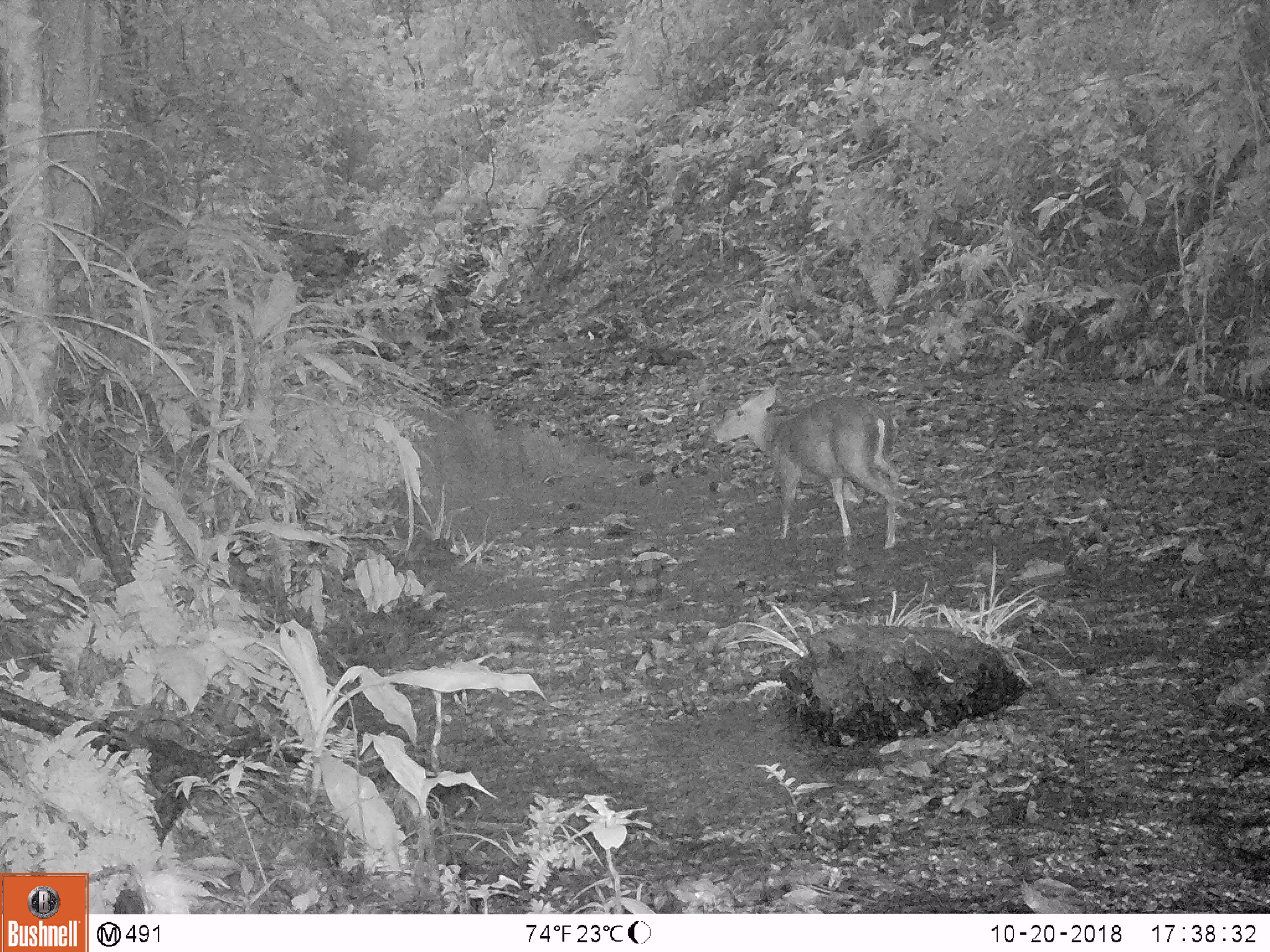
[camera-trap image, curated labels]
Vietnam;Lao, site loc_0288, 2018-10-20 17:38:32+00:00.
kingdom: Animalia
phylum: Chordata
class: Mammalia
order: Artiodactyla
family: Cervidae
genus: Muntiacus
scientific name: Muntiacus rooseveltorum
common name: roosevelt's muntjac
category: roosevelts muntjac group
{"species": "roosevelts muntjac group (roosevelt's muntjac) (Muntiacus rooseveltorum)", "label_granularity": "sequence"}